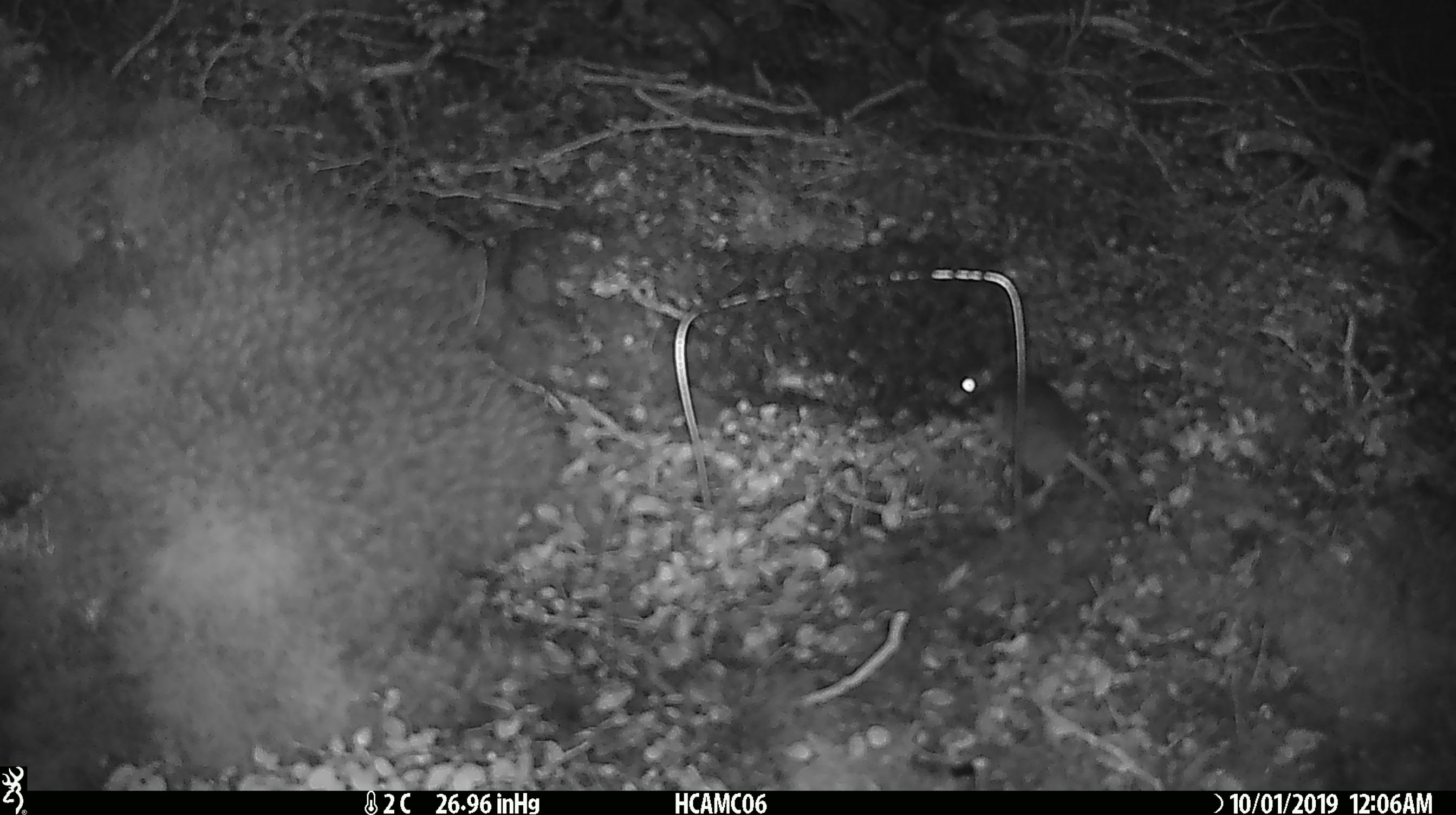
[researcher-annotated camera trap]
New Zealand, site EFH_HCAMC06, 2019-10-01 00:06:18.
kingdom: Animalia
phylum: Chordata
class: Mammalia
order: Rodentia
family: Muridae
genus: Mus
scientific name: Mus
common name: mouse